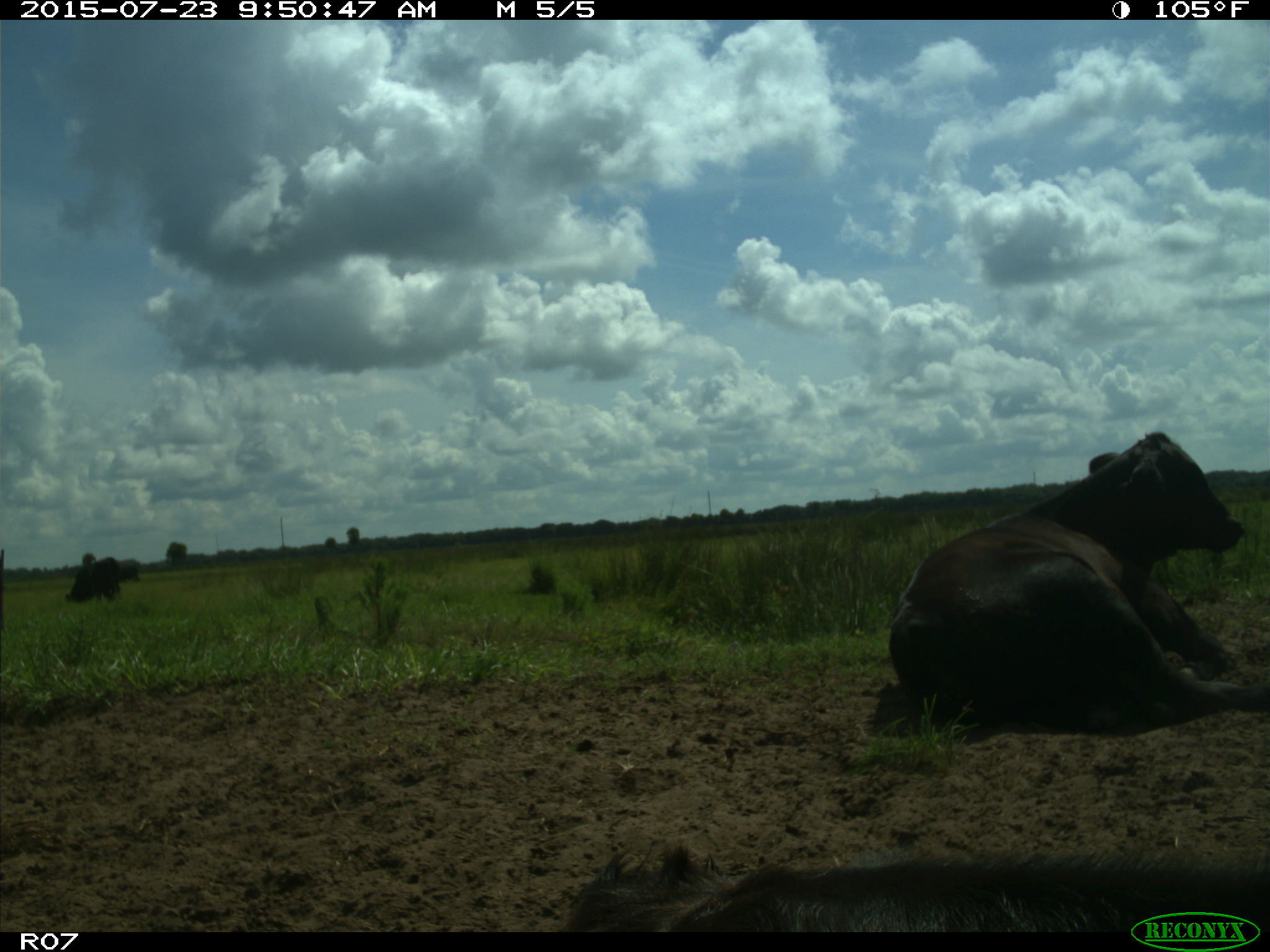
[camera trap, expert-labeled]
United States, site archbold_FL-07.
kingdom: Animalia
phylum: Chordata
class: Mammalia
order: Artiodactyla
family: Bovidae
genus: Bos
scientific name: Bos taurus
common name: domestic cow